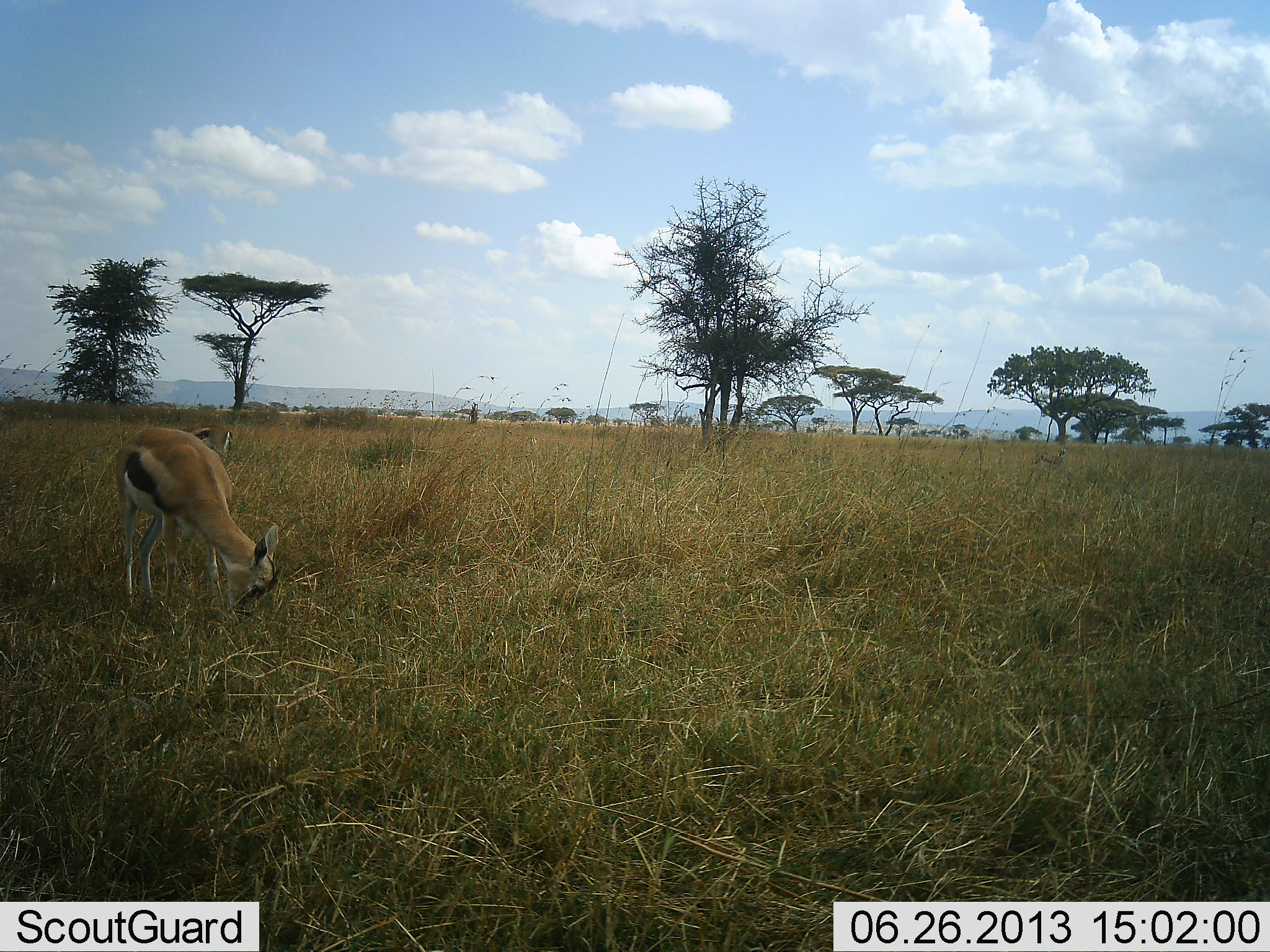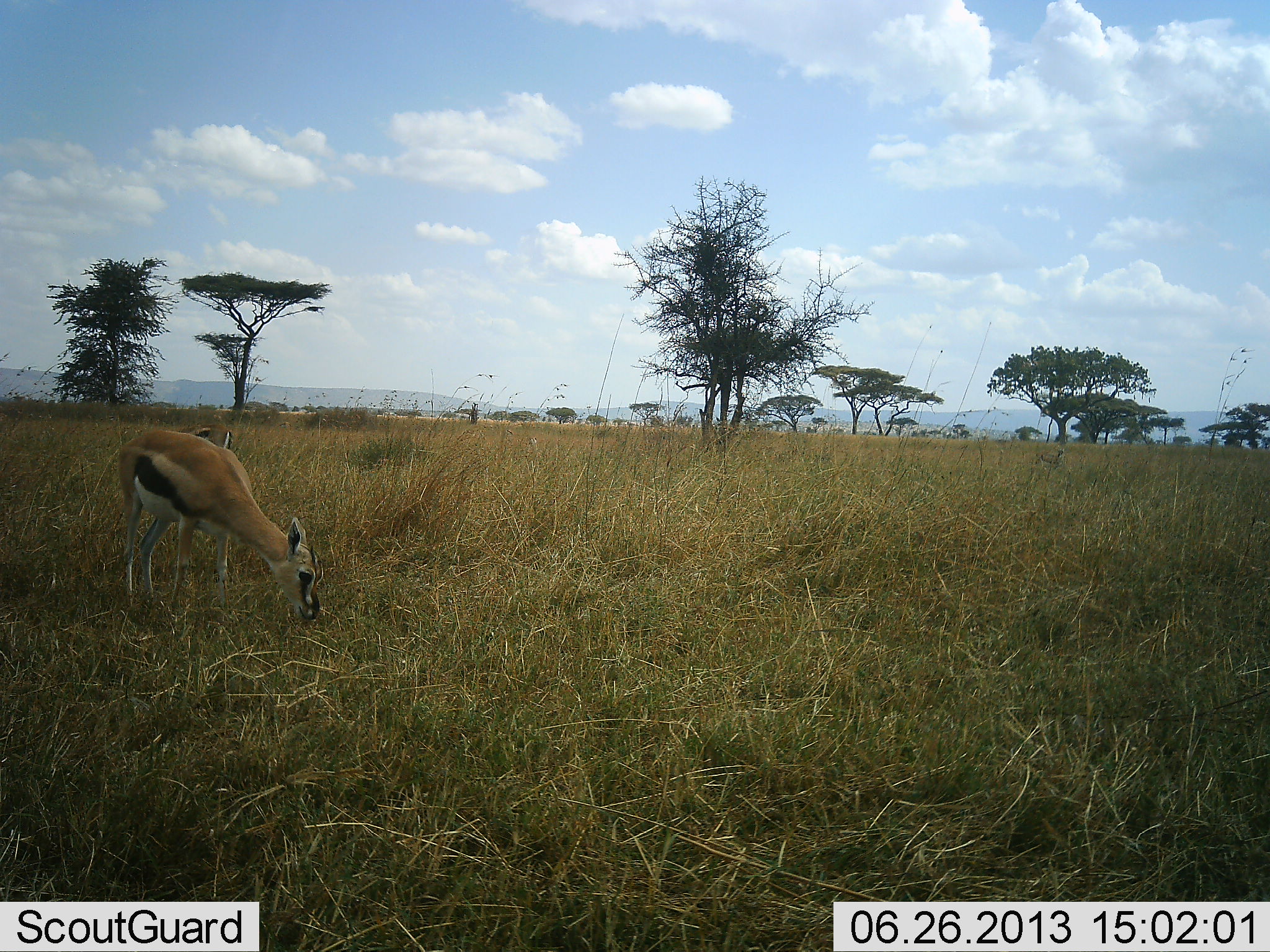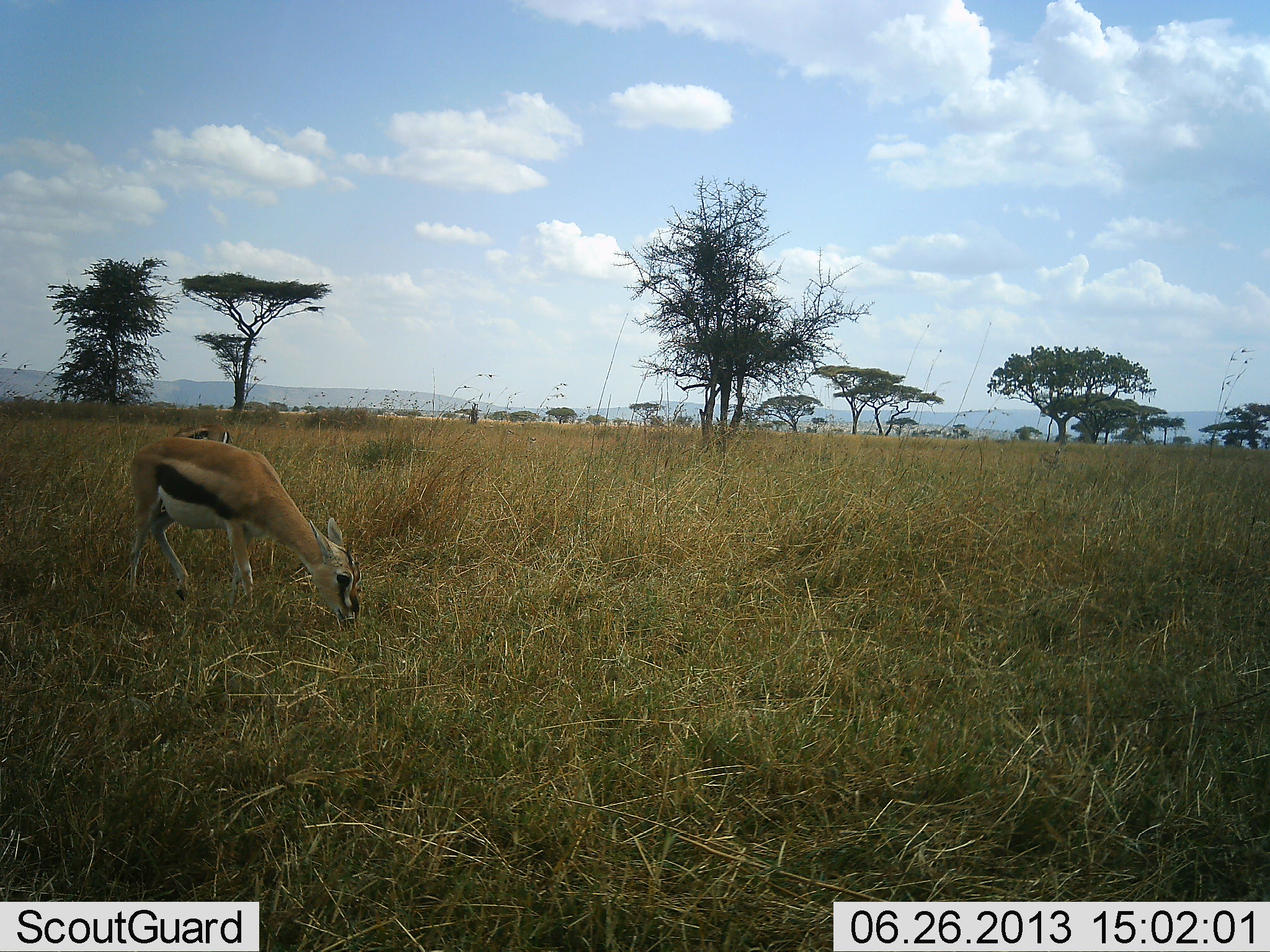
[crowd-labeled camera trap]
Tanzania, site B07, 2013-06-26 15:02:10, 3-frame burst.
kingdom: Animalia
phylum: Chordata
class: Mammalia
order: Artiodactyla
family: Bovidae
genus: Eudorcas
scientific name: Eudorcas thomsonii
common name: thomson's gazelle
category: gazellethomsons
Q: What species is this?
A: Gazellethomsons (thomson's gazelle) (Eudorcas thomsonii).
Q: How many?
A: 2.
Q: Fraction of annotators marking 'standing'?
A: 0%.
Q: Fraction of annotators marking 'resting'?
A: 0%.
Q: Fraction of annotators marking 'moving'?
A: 10%.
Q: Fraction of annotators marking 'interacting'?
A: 0%.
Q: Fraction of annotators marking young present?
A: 0%.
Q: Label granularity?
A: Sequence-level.